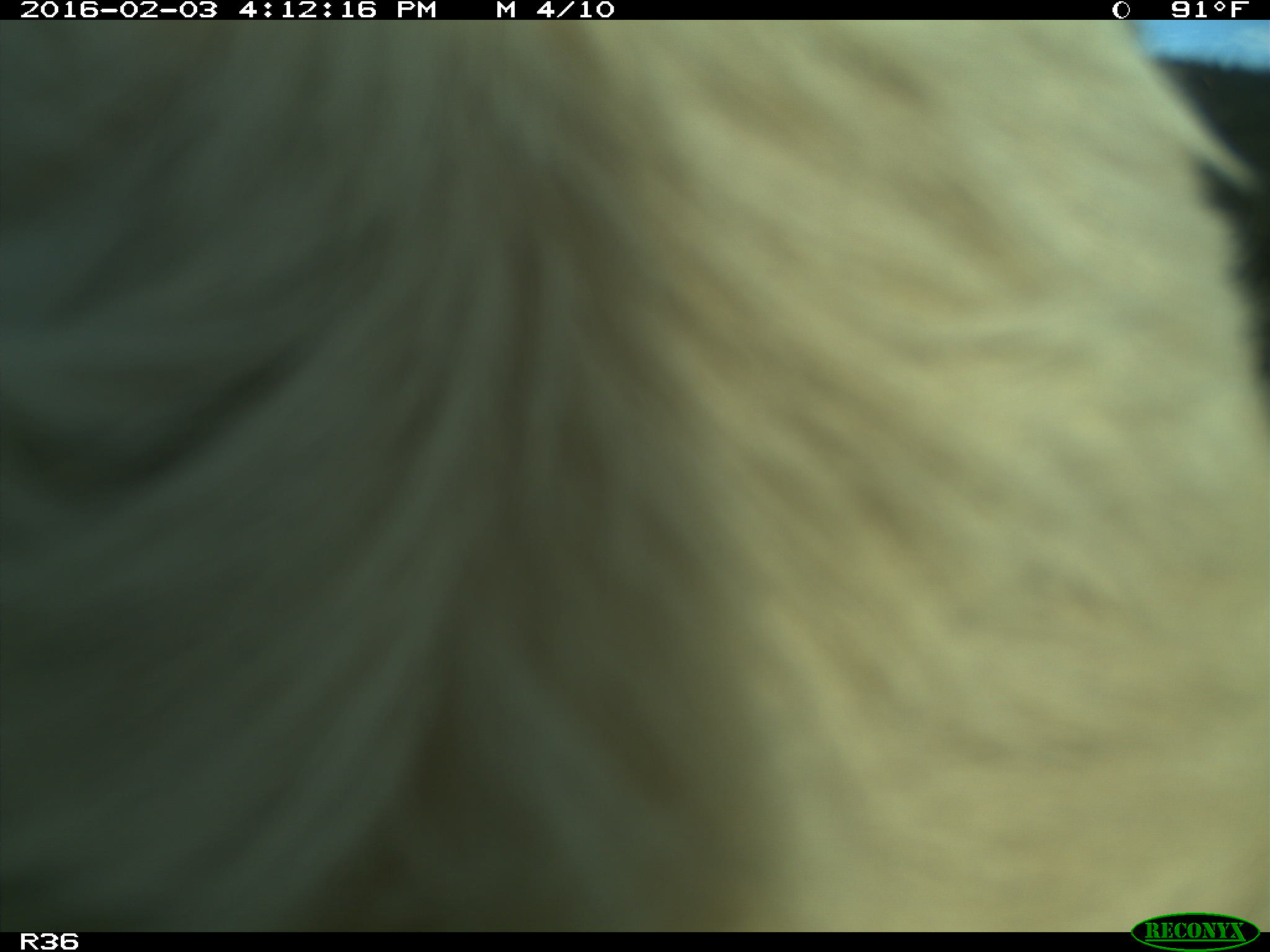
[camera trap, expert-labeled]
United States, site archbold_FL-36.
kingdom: Animalia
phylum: Chordata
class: Mammalia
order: Artiodactyla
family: Bovidae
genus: Bos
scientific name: Bos taurus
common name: domestic cow